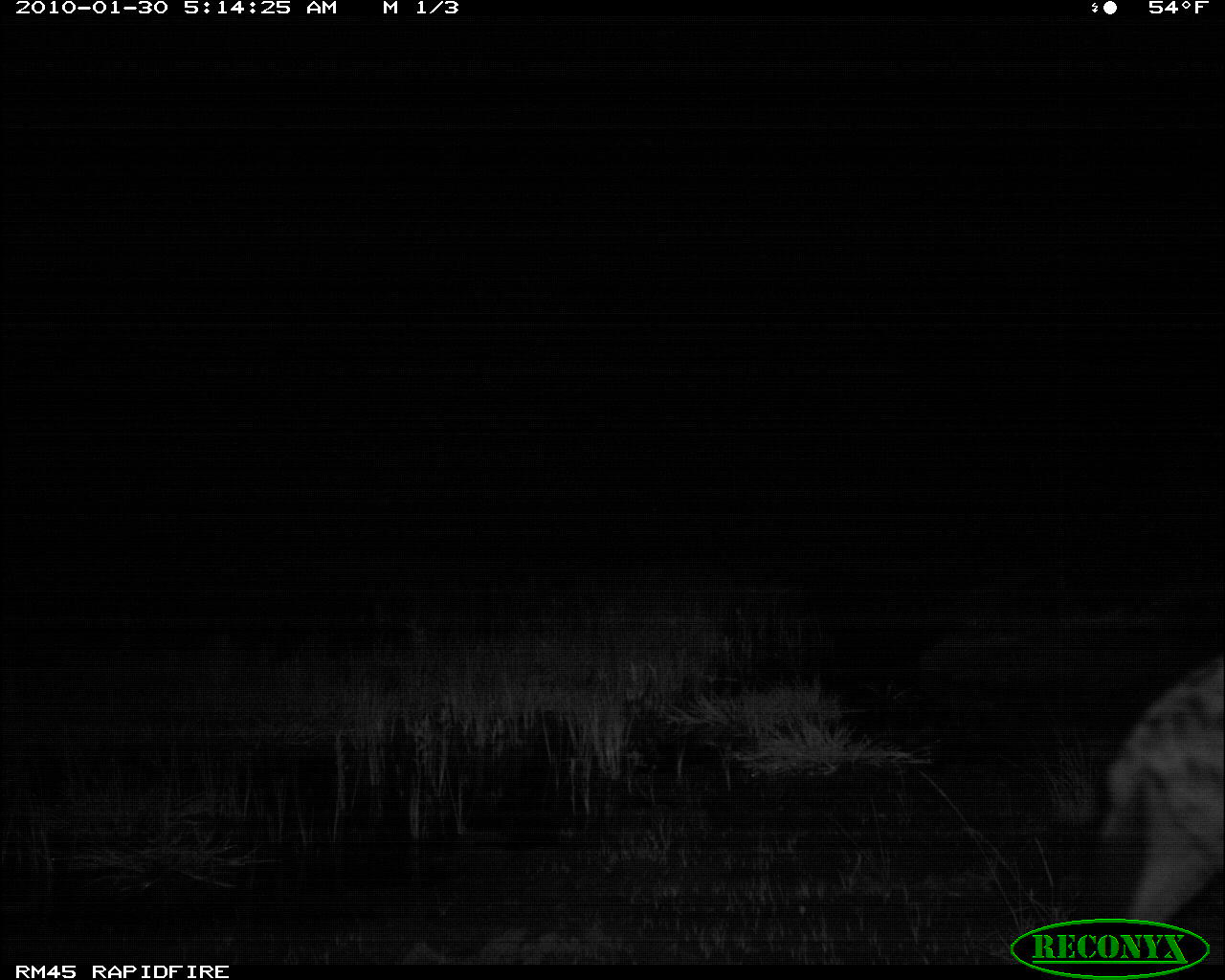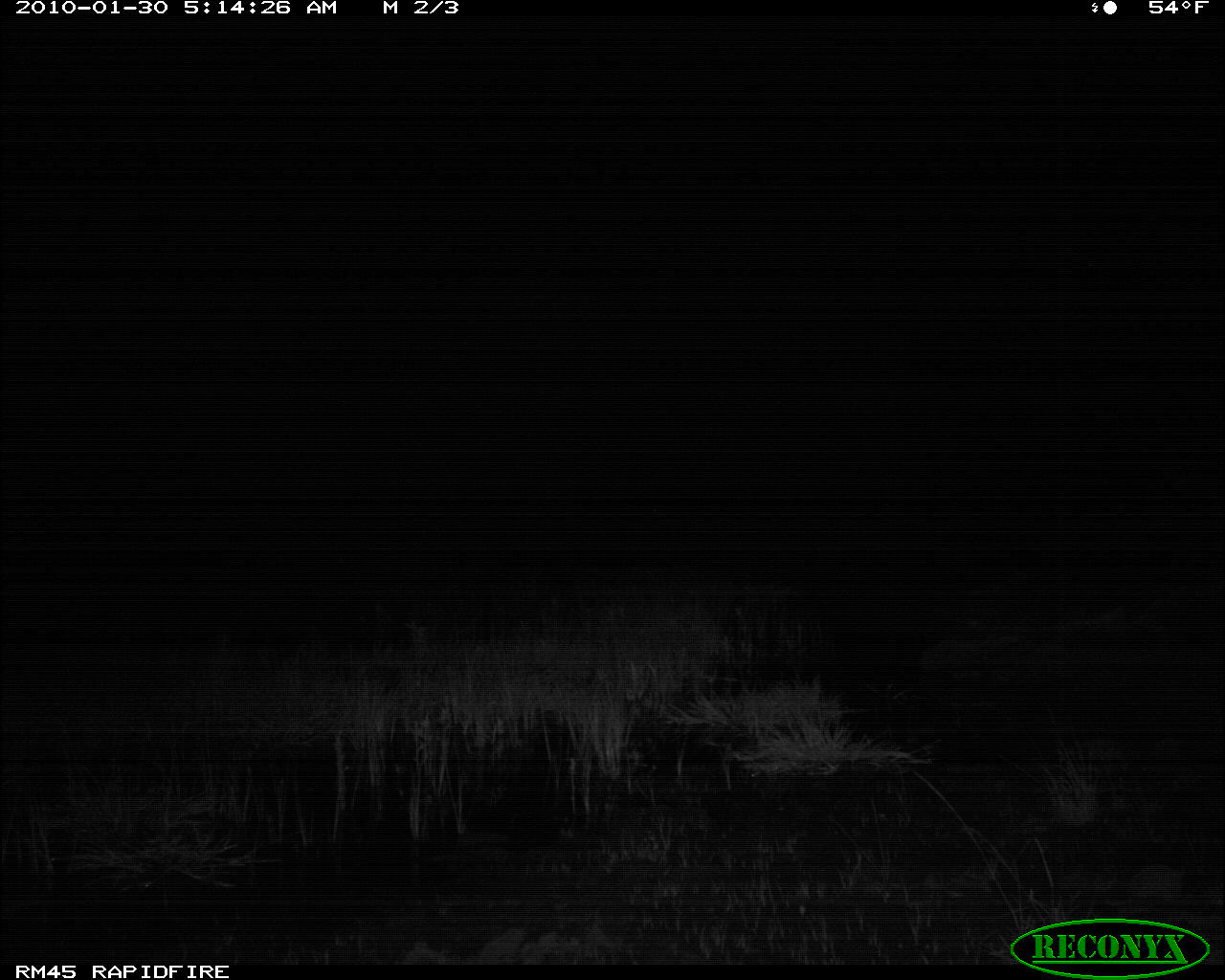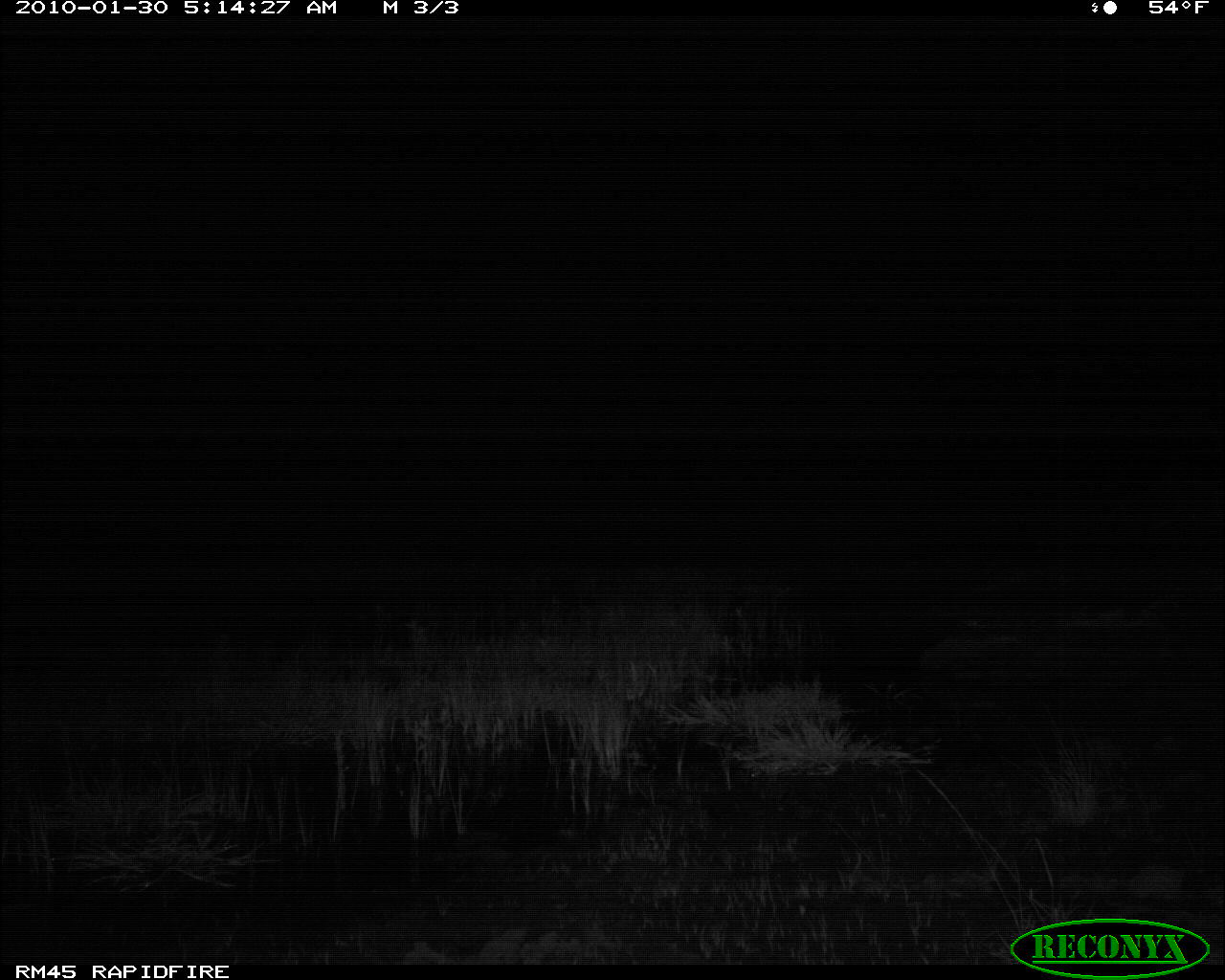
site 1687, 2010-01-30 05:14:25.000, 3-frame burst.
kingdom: Animalia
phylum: Chordata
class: Mammalia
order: Carnivora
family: Hyaenidae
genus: Crocuta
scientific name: Crocuta crocuta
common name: spotted hyena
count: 1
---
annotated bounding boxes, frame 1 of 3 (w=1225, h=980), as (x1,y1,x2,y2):
crocuta crocuta: (1097,653,1225,963)